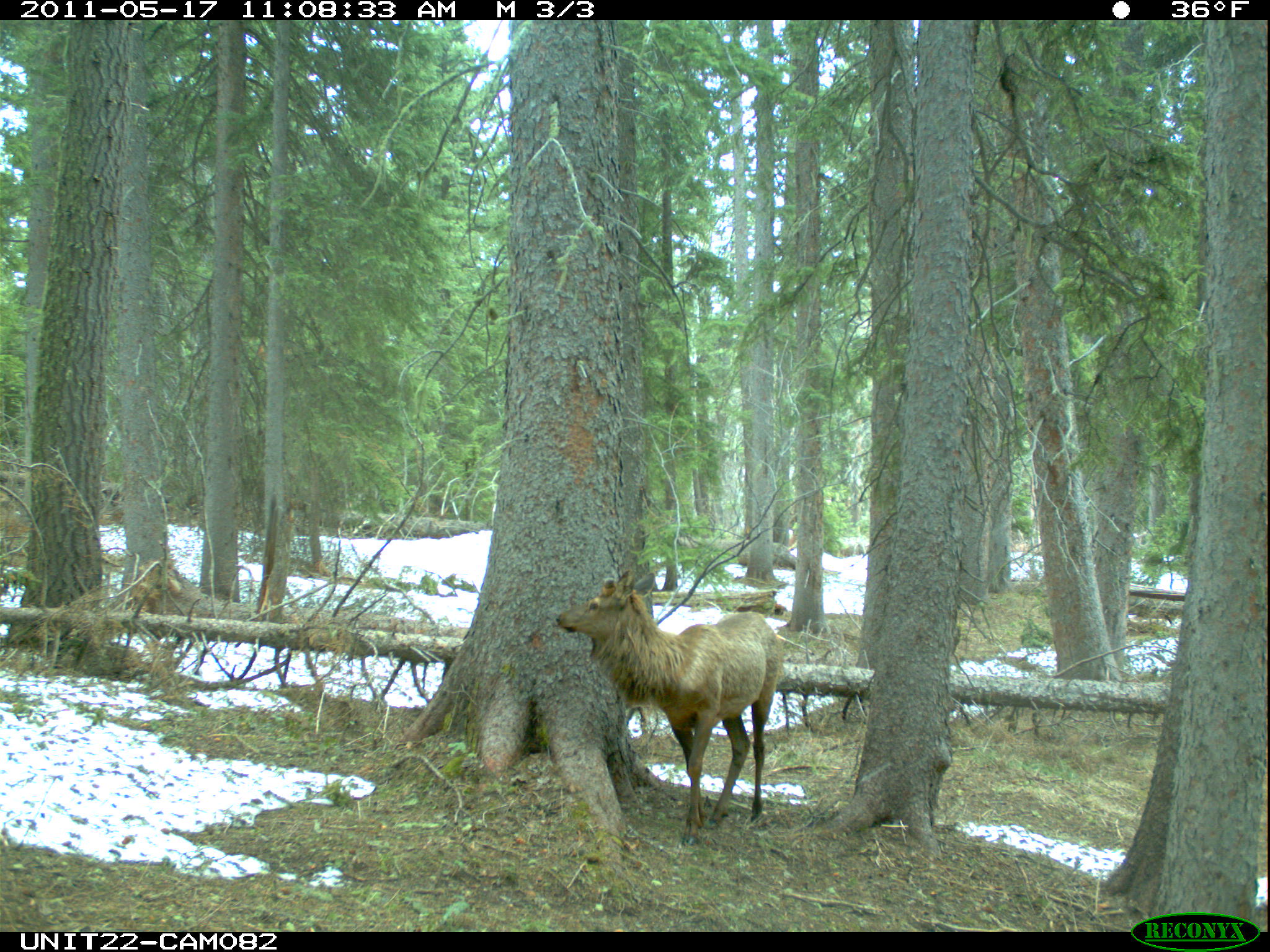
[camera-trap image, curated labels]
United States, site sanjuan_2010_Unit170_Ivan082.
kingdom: Animalia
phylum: Chordata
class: Mammalia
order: Artiodactyla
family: Cervidae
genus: Cervus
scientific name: Cervus elaphus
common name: red deer